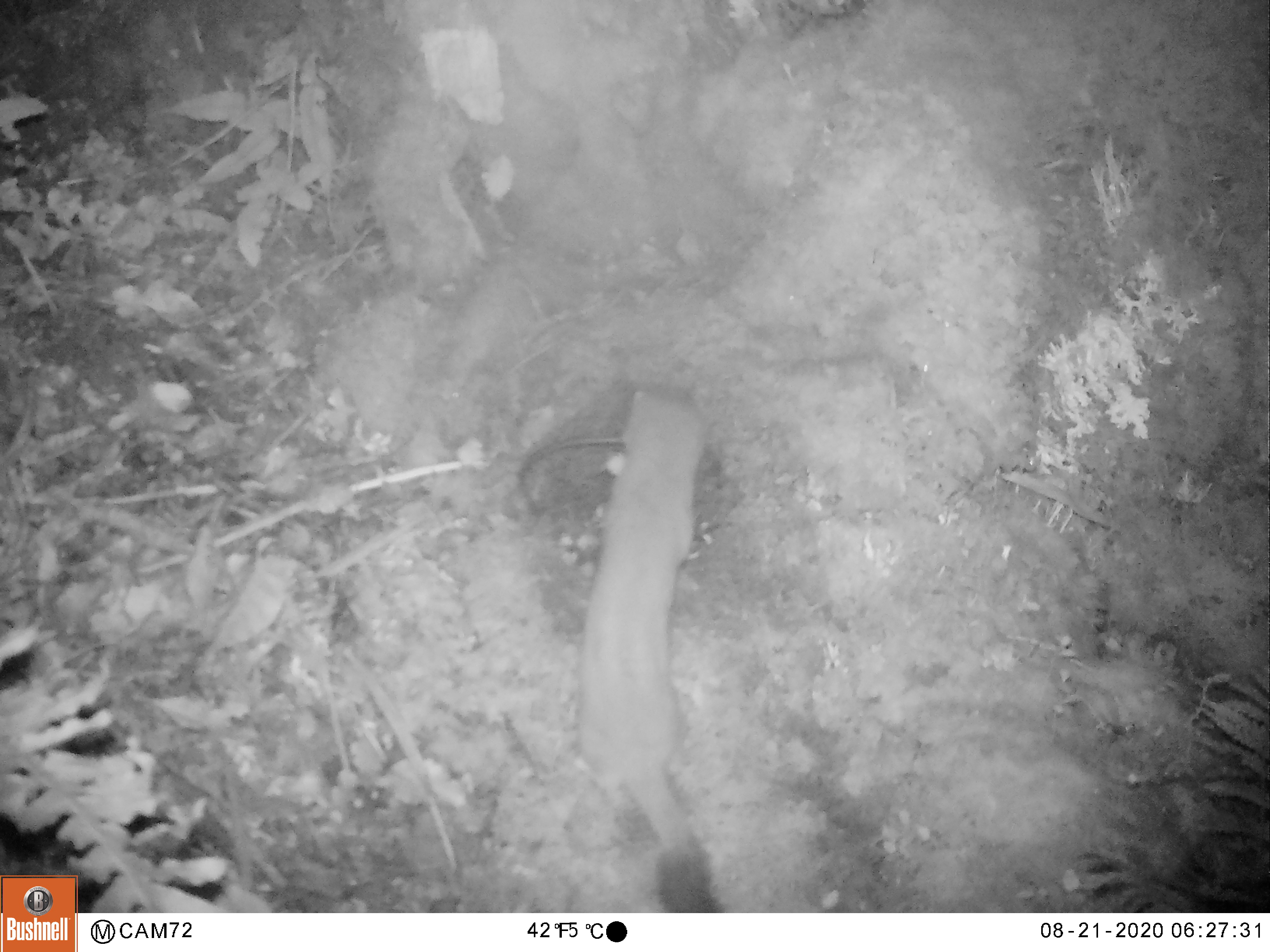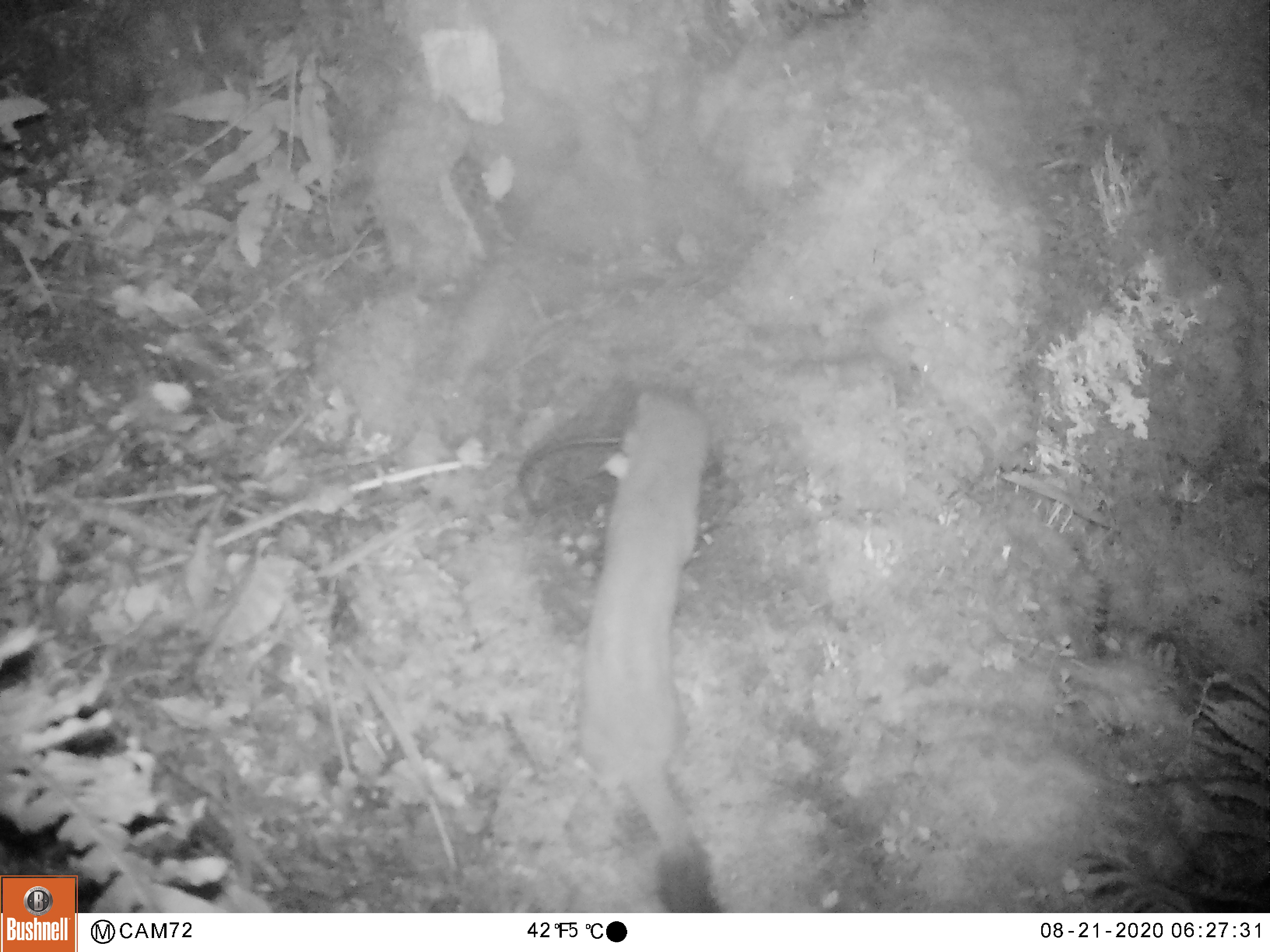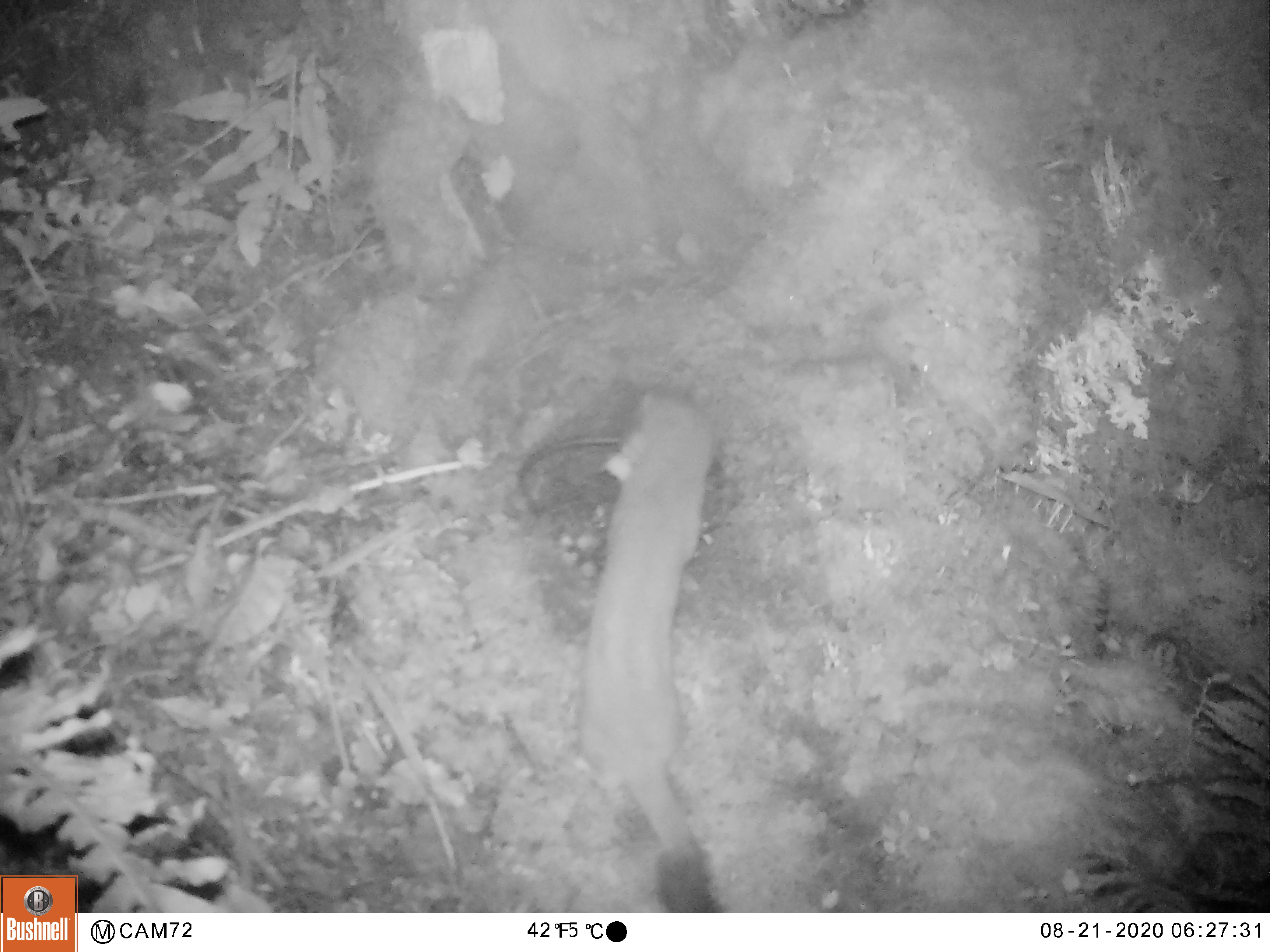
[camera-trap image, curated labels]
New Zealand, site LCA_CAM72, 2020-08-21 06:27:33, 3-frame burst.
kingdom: Animalia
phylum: Chordata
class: Mammalia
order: Carnivora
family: Mustelidae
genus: Mustela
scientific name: Mustela erminea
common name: stoat